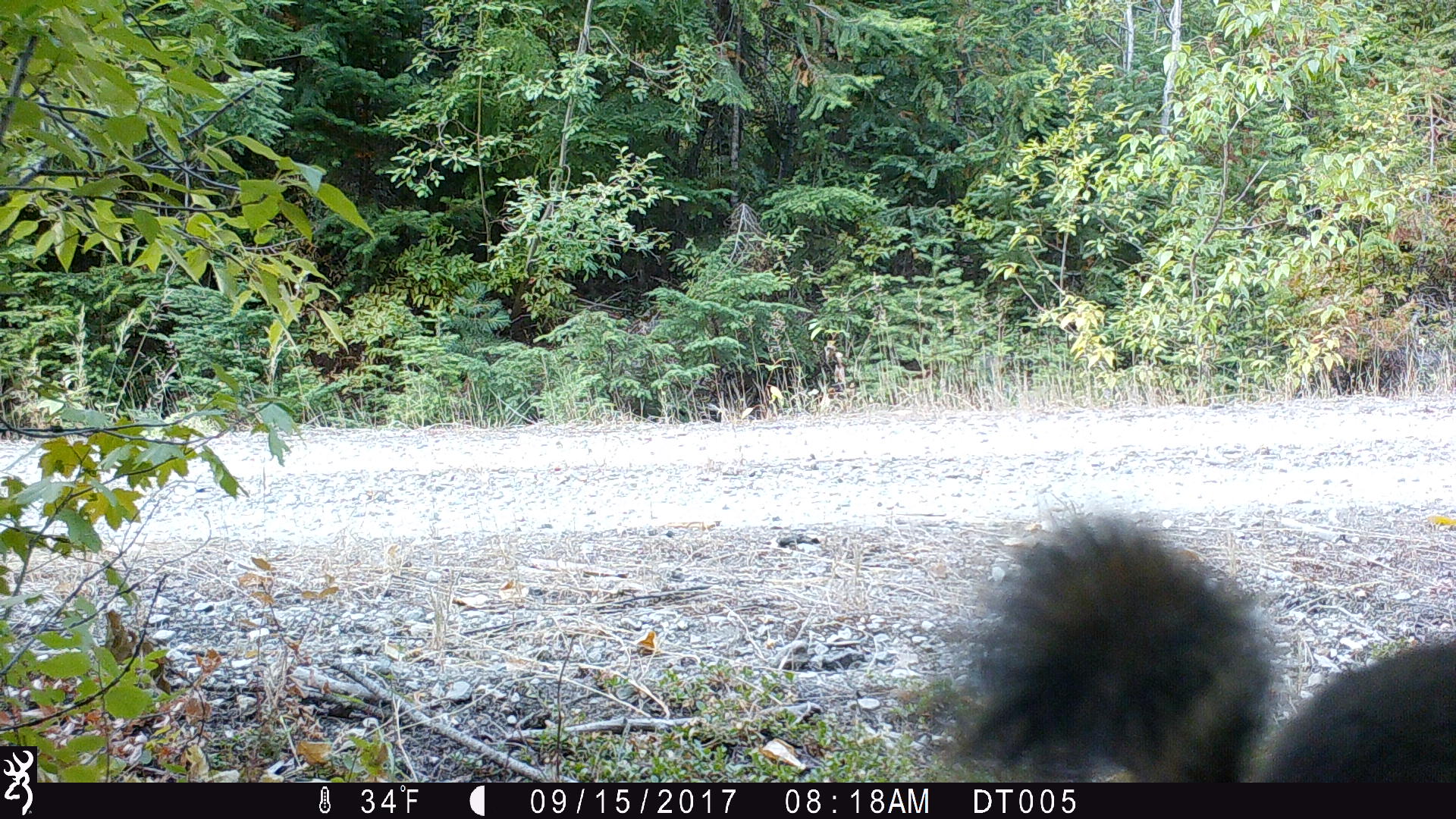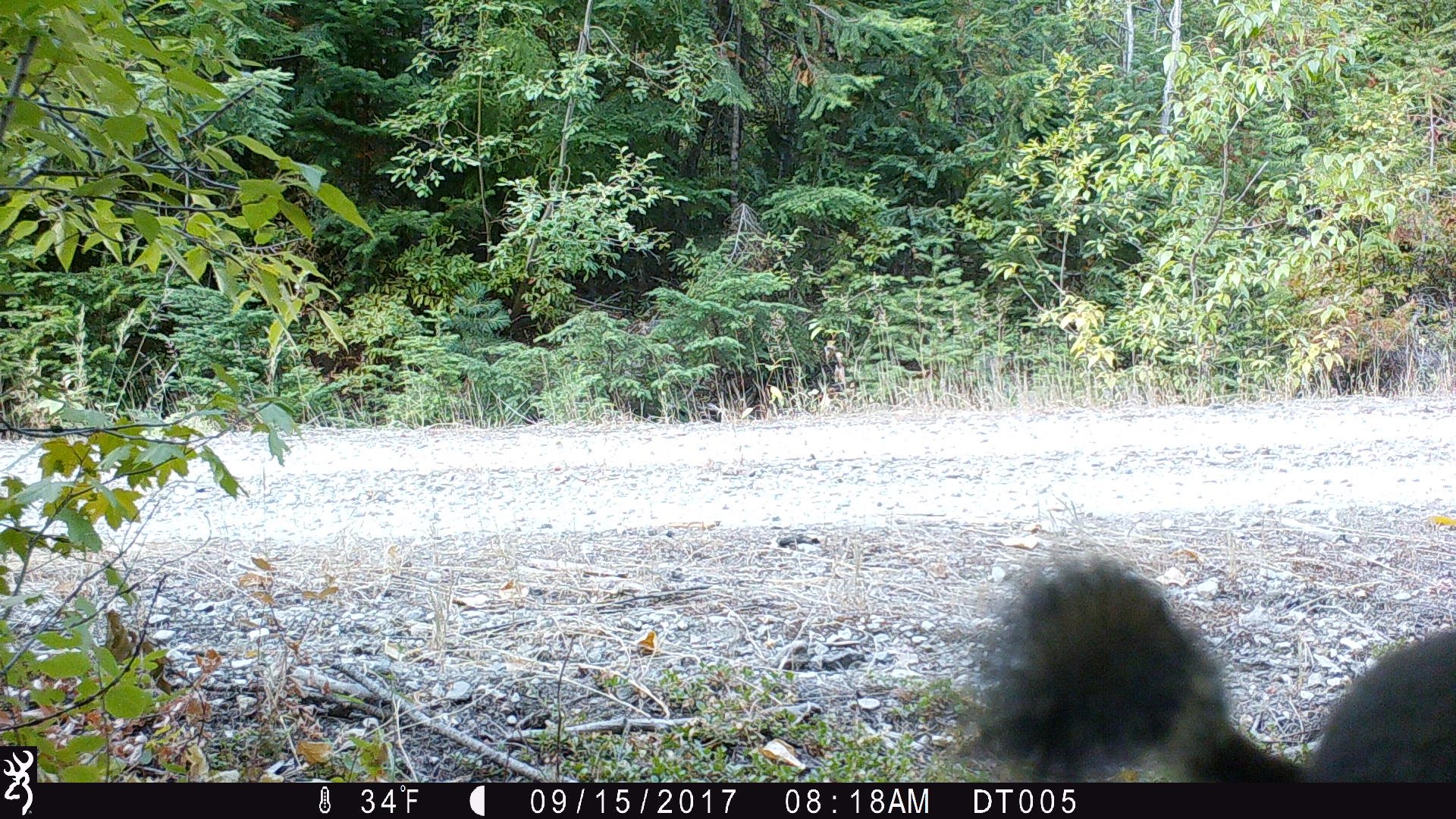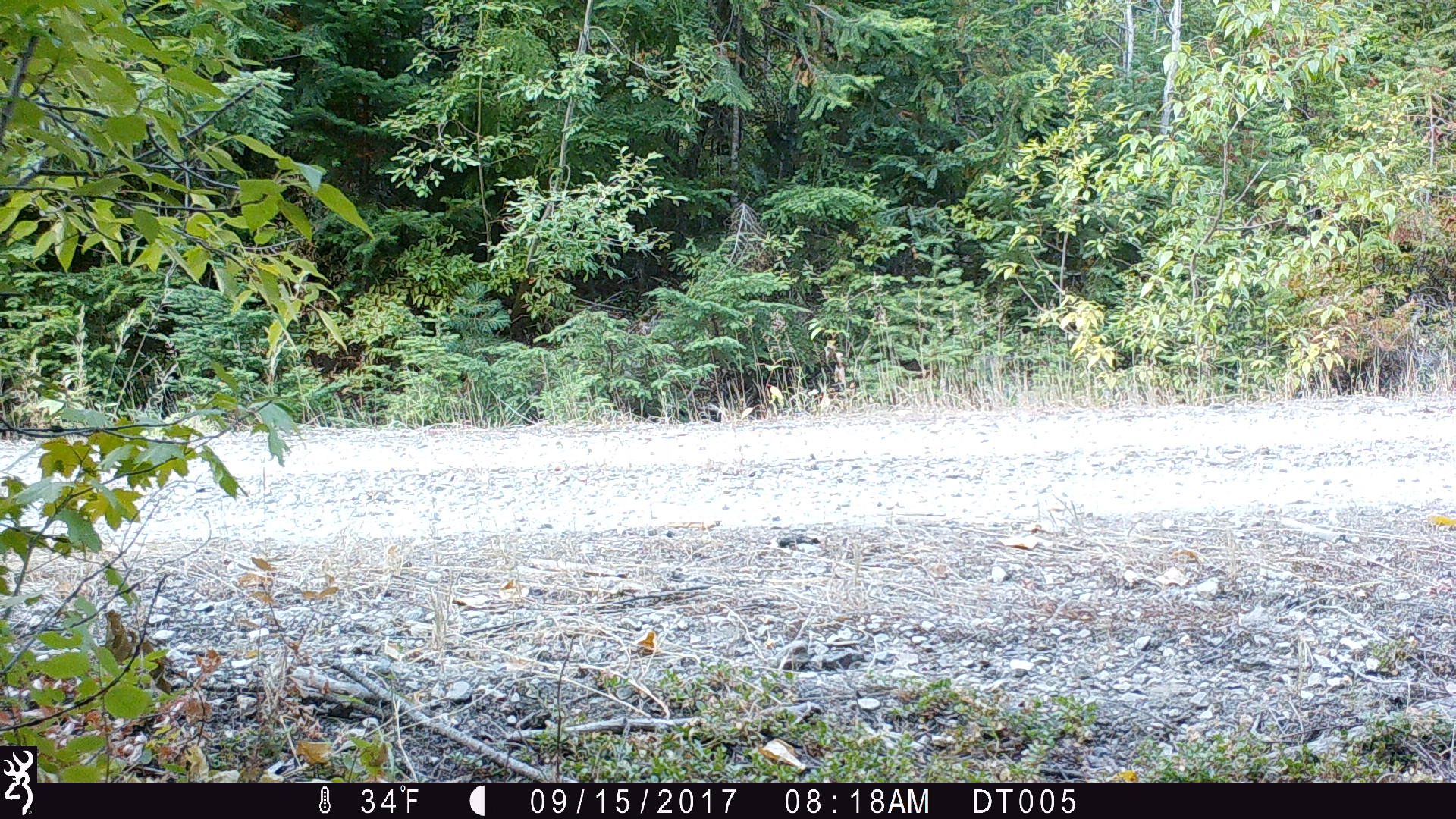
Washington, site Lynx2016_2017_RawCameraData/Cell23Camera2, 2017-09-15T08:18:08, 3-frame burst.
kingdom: Animalia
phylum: Chordata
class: Mammalia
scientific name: Mammalia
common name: small mammal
Small mammal (Mammalia). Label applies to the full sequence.